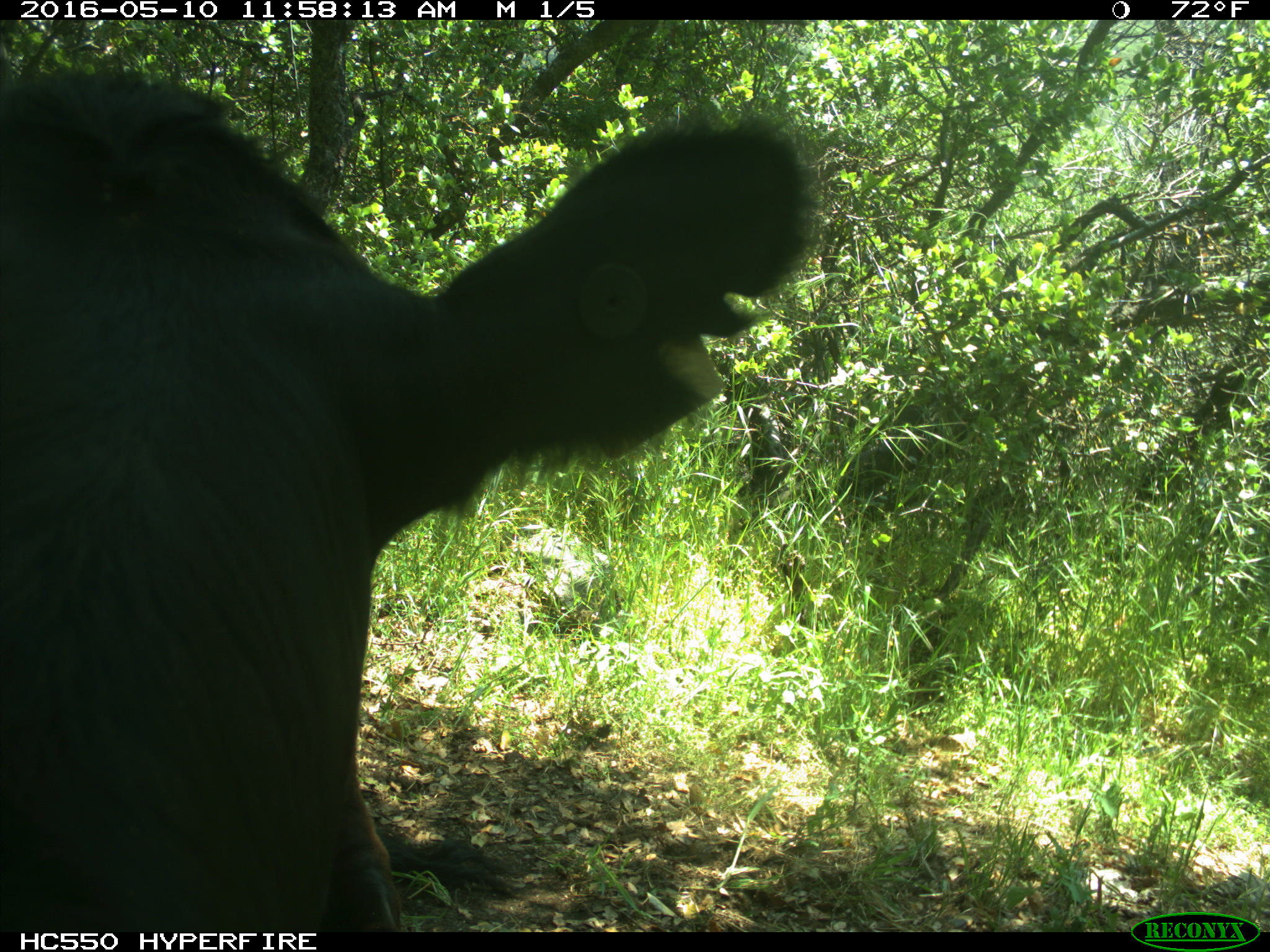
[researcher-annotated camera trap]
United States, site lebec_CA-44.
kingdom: Animalia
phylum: Chordata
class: Mammalia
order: Artiodactyla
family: Bovidae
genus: Bos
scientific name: Bos taurus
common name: domestic cow